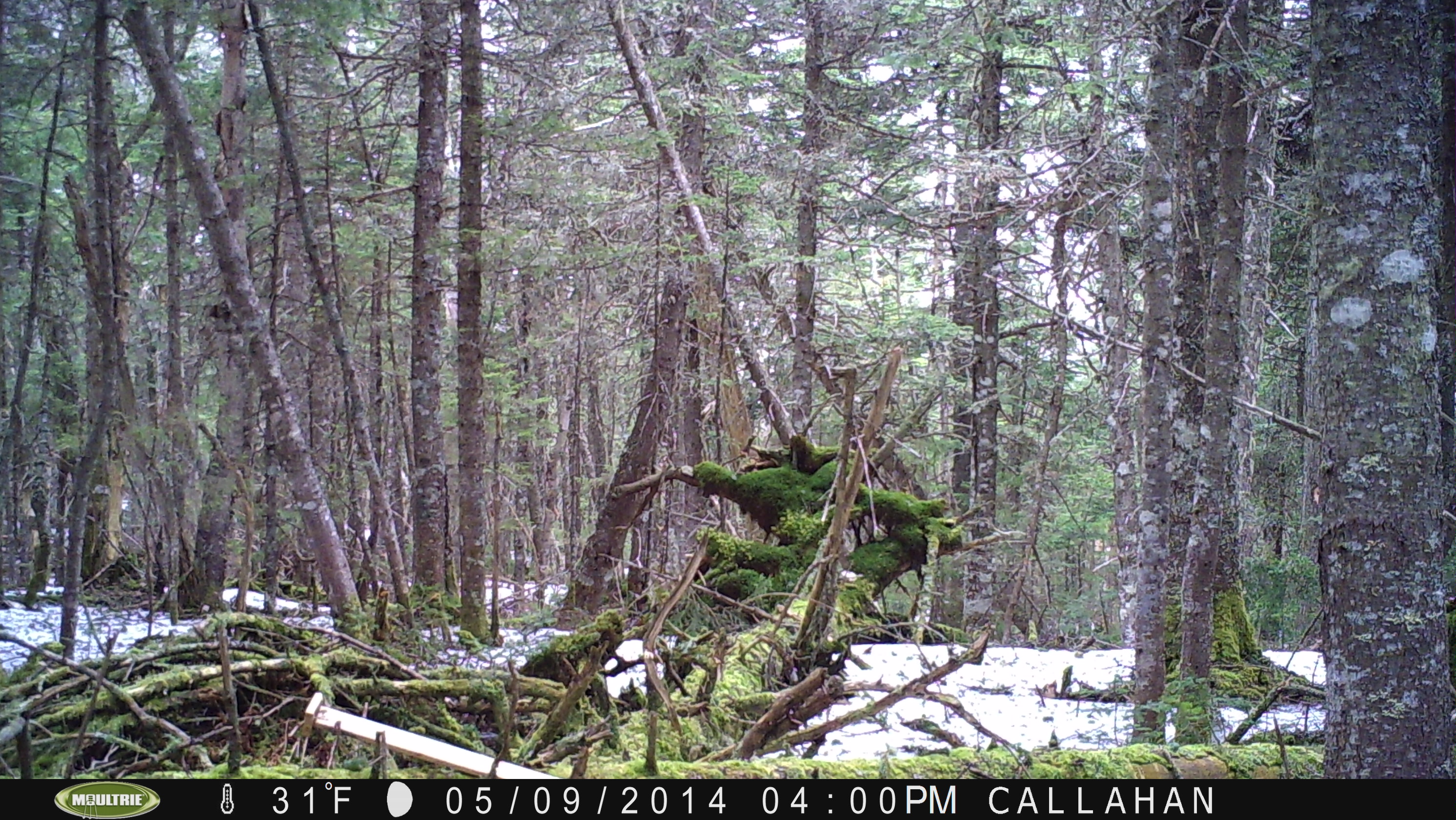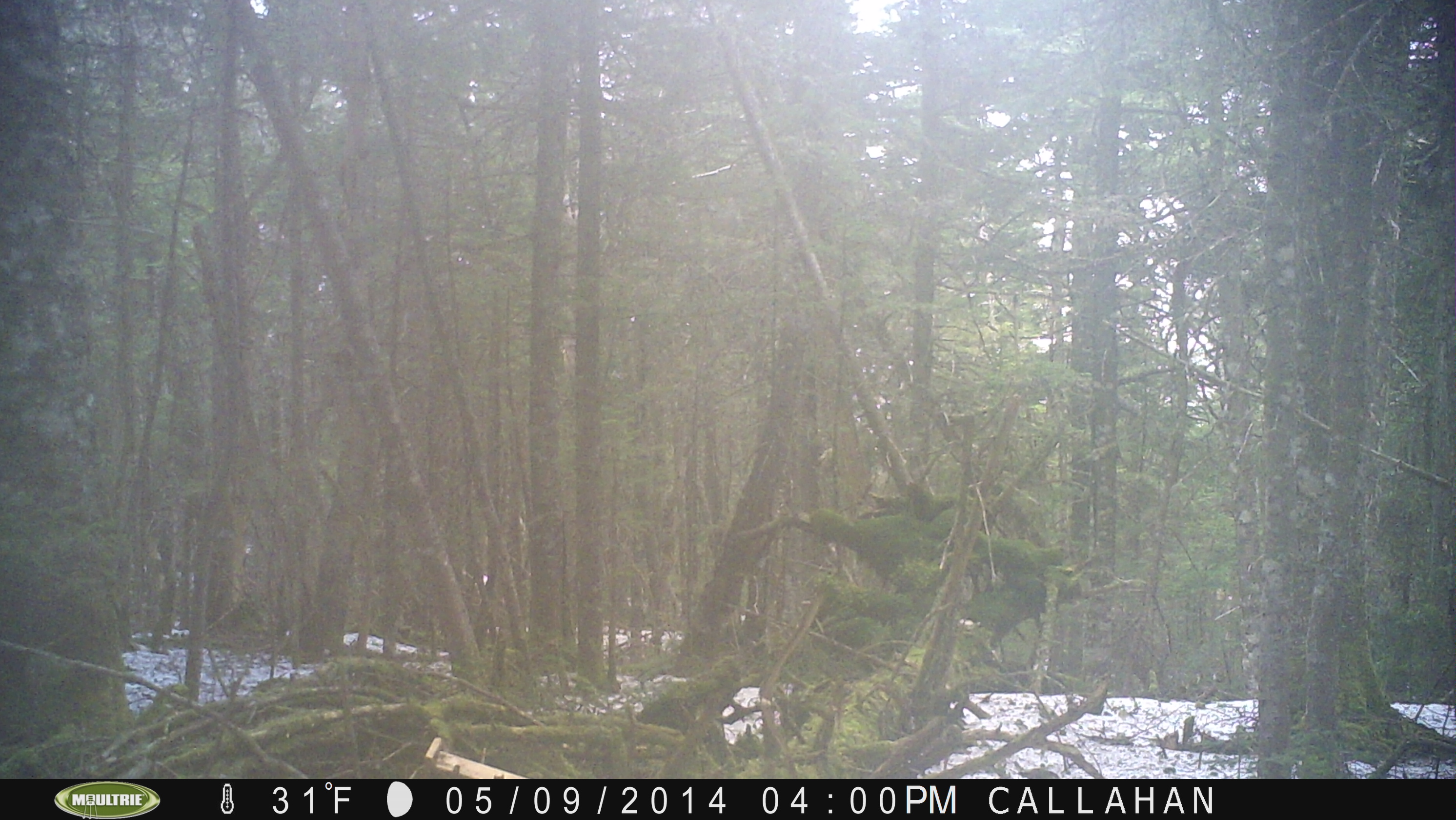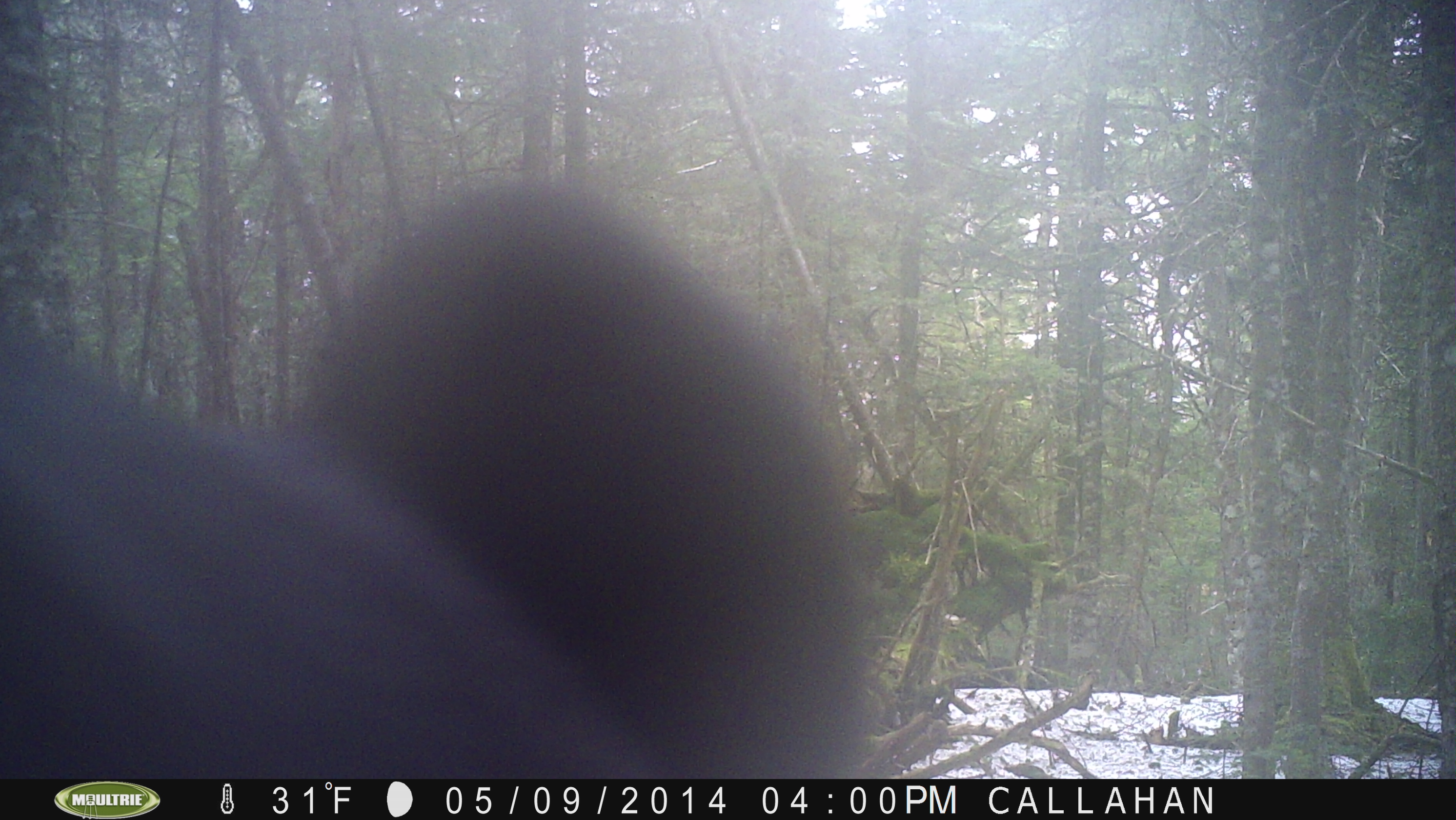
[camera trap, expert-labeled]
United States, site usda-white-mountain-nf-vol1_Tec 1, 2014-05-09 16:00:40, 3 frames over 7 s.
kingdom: Animalia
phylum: Chordata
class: Mammalia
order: Carnivora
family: Ursidae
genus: Ursus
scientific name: Ursus americanus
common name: black bear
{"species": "black bear (Ursus americanus)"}